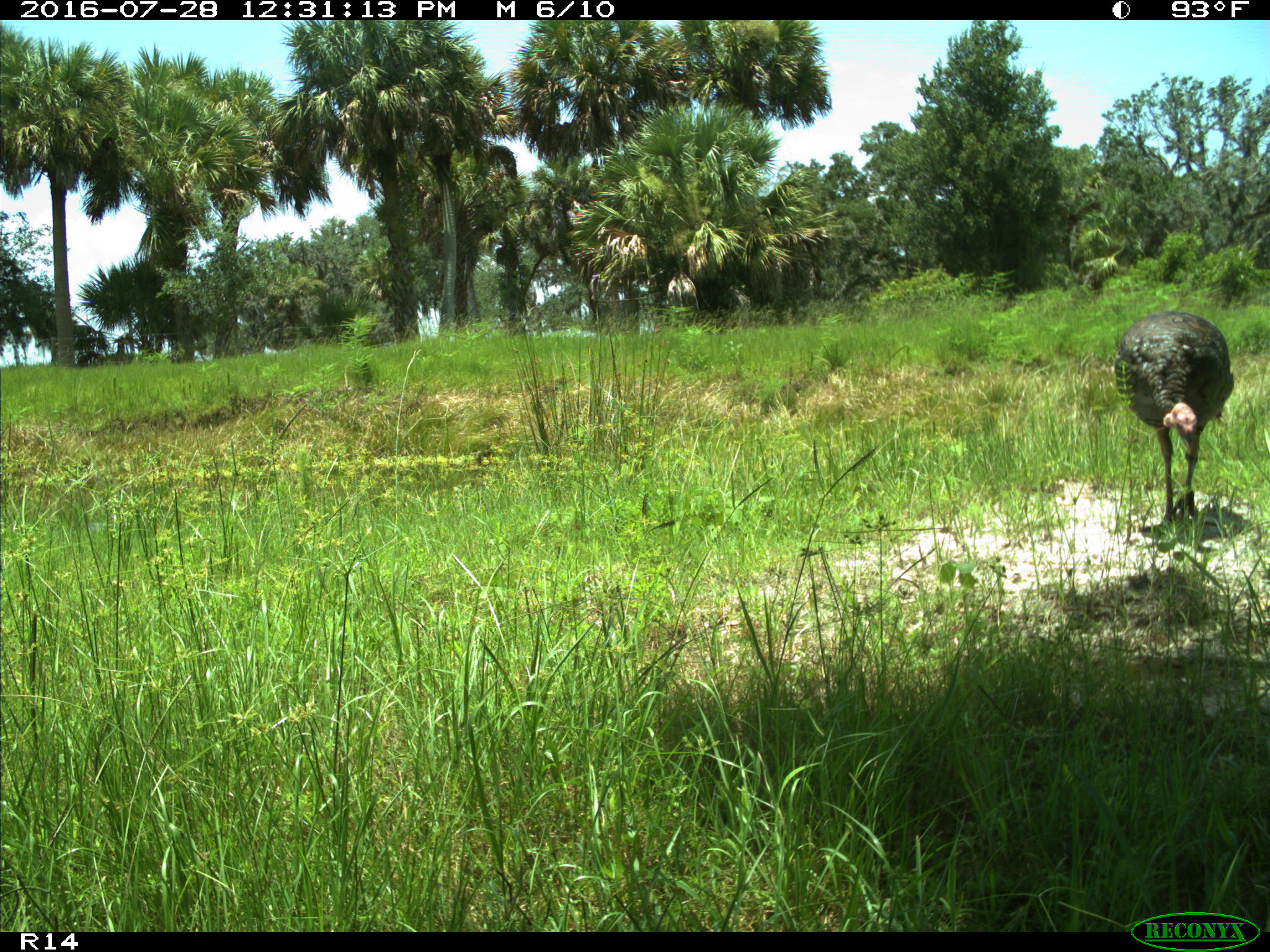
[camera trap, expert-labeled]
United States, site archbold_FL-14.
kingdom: Animalia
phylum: Chordata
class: Aves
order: Galliformes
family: Phasianidae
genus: Meleagris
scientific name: Meleagris gallopavo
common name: wild turkey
Meleagris gallopavo (wild turkey).